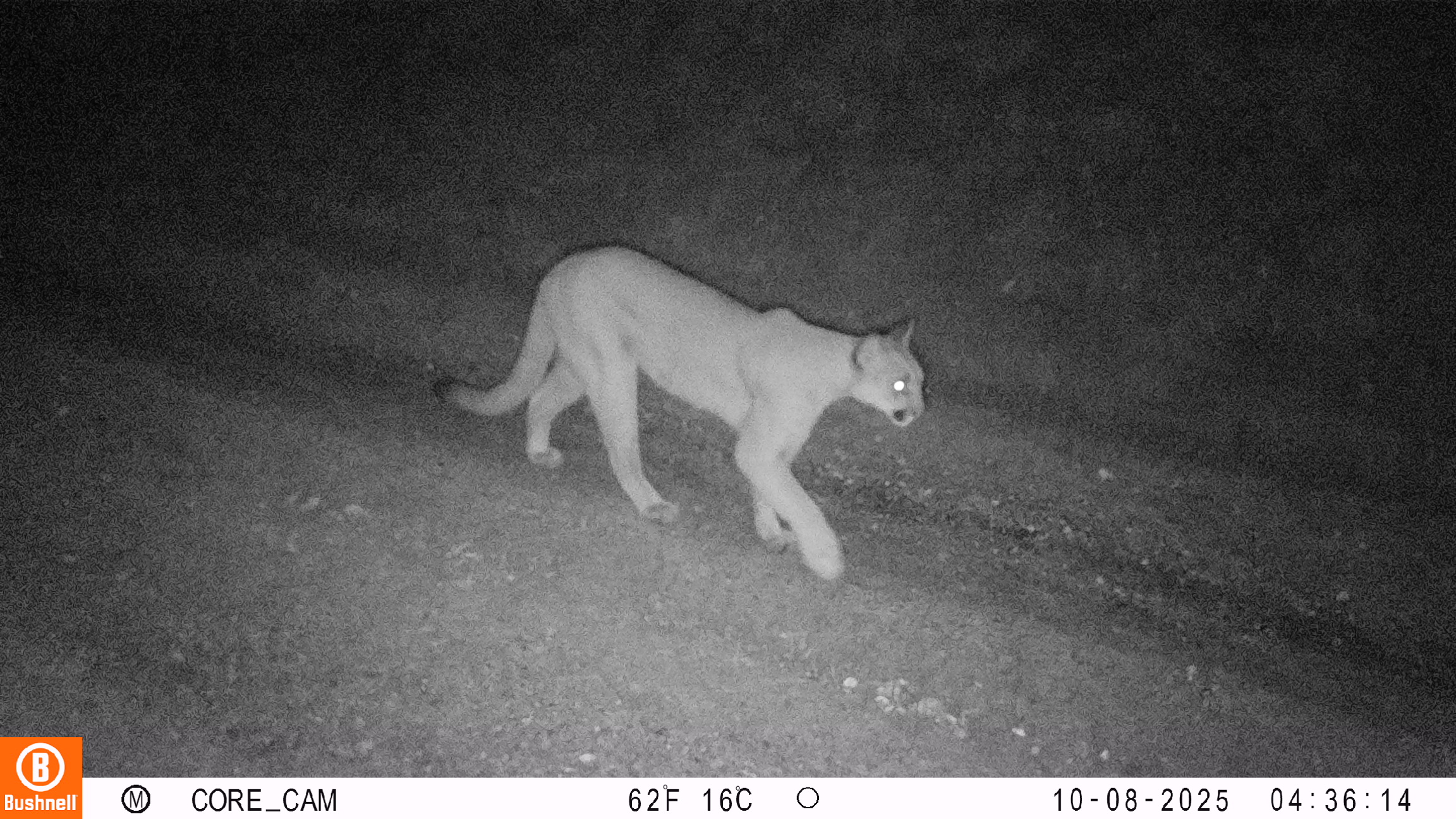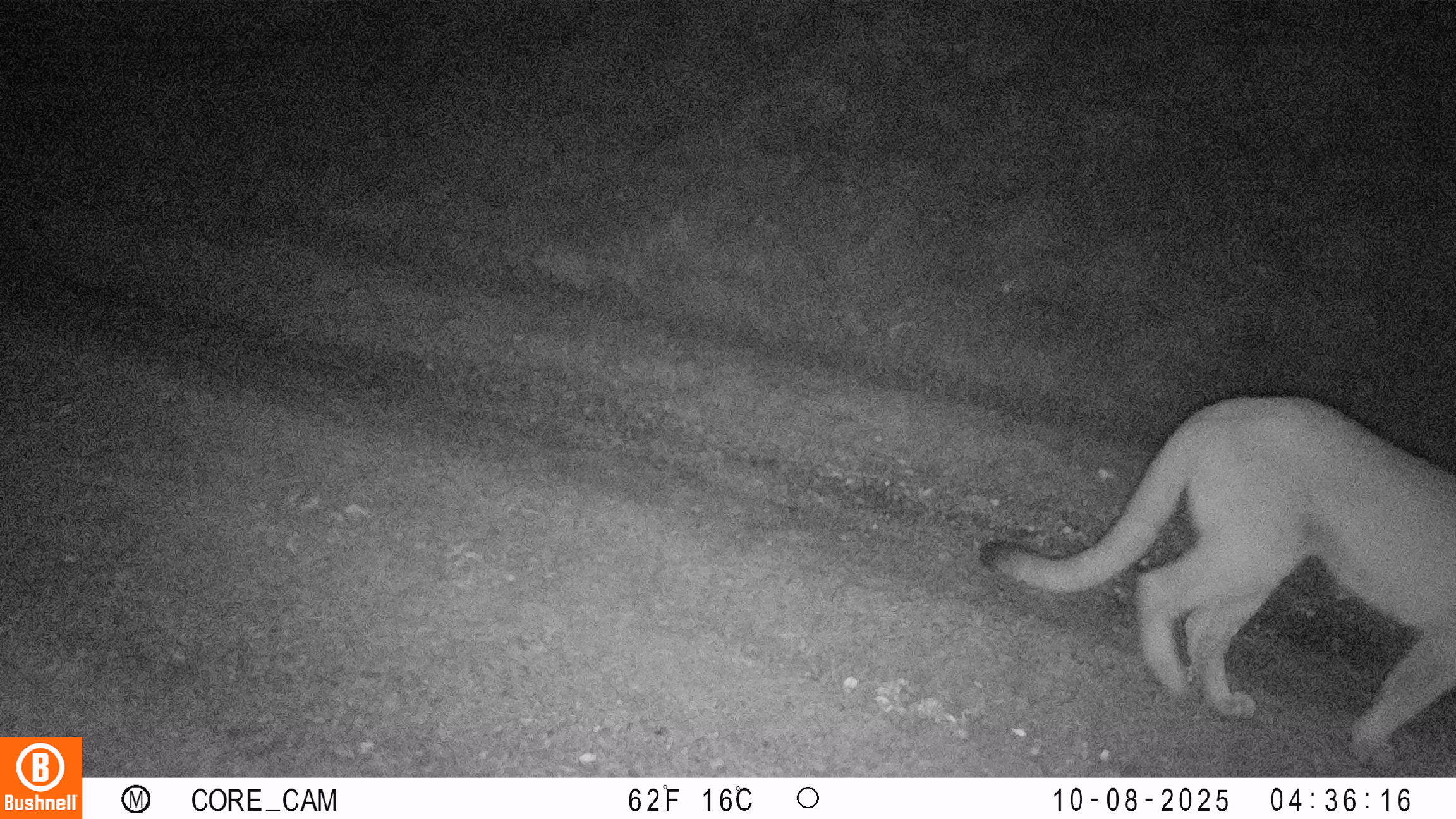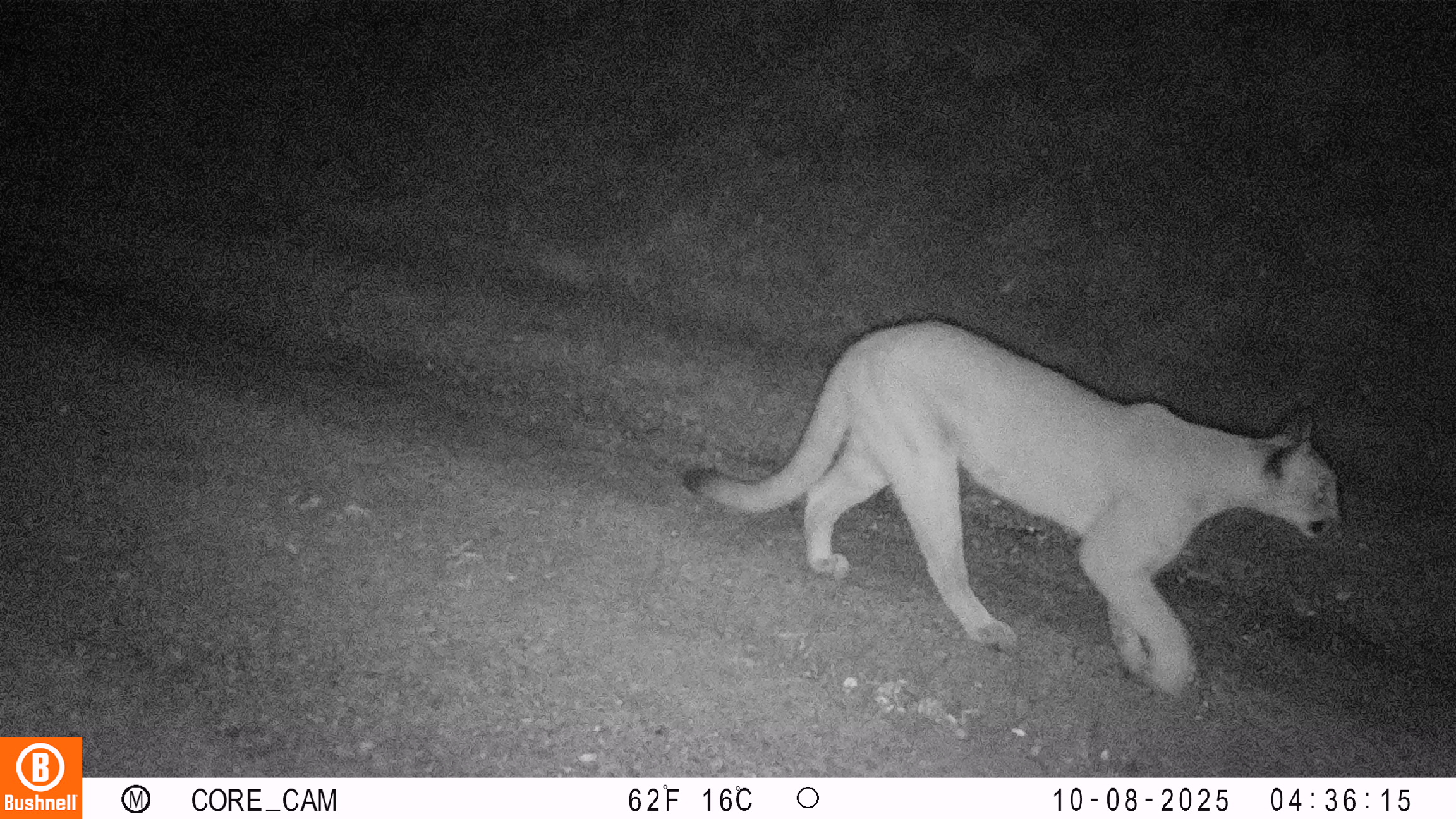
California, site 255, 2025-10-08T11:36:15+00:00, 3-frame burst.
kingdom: Animalia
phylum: Chordata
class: Mammalia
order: Carnivora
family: Felidae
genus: Puma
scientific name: Puma concolor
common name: puma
Puma (Puma concolor).